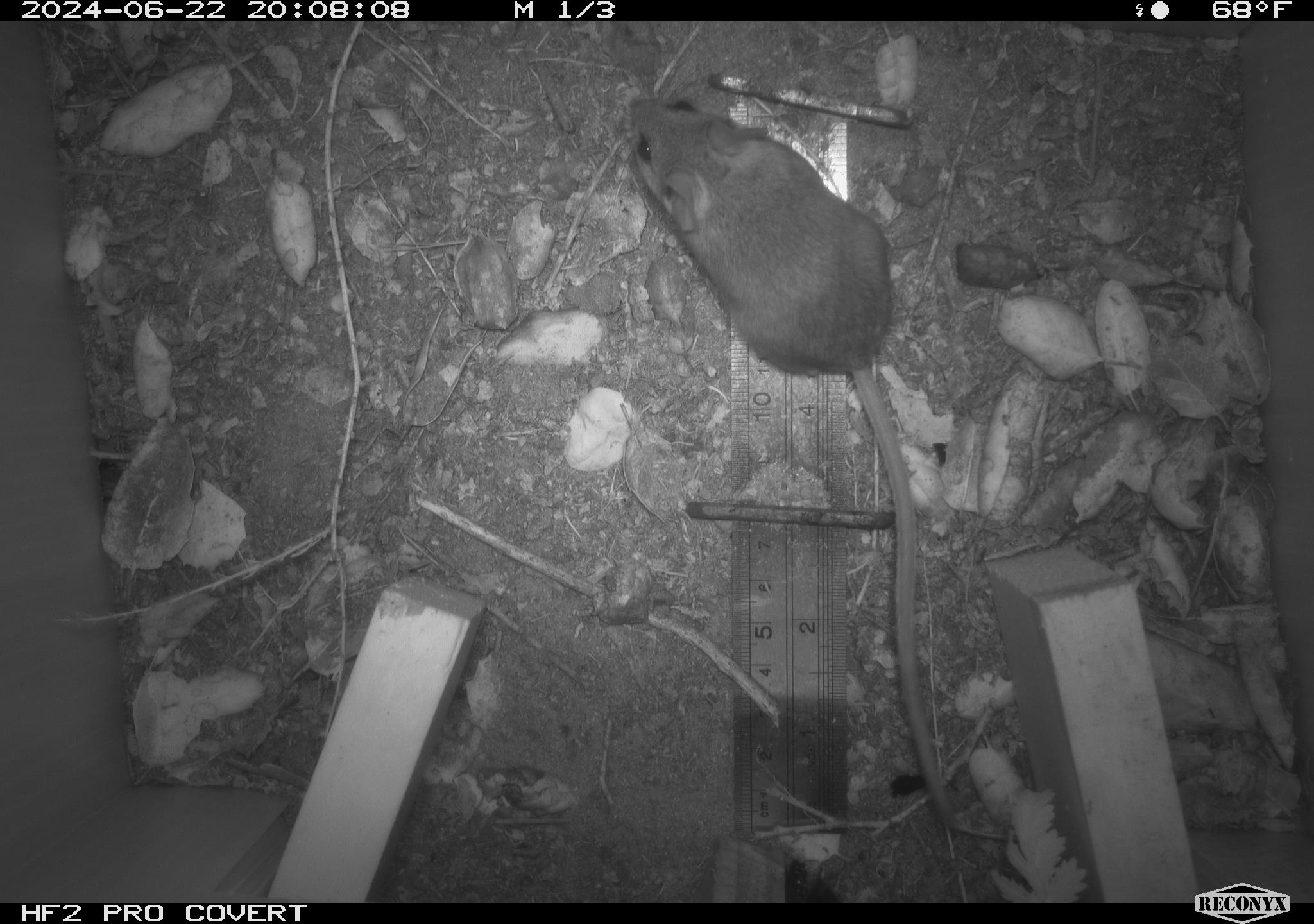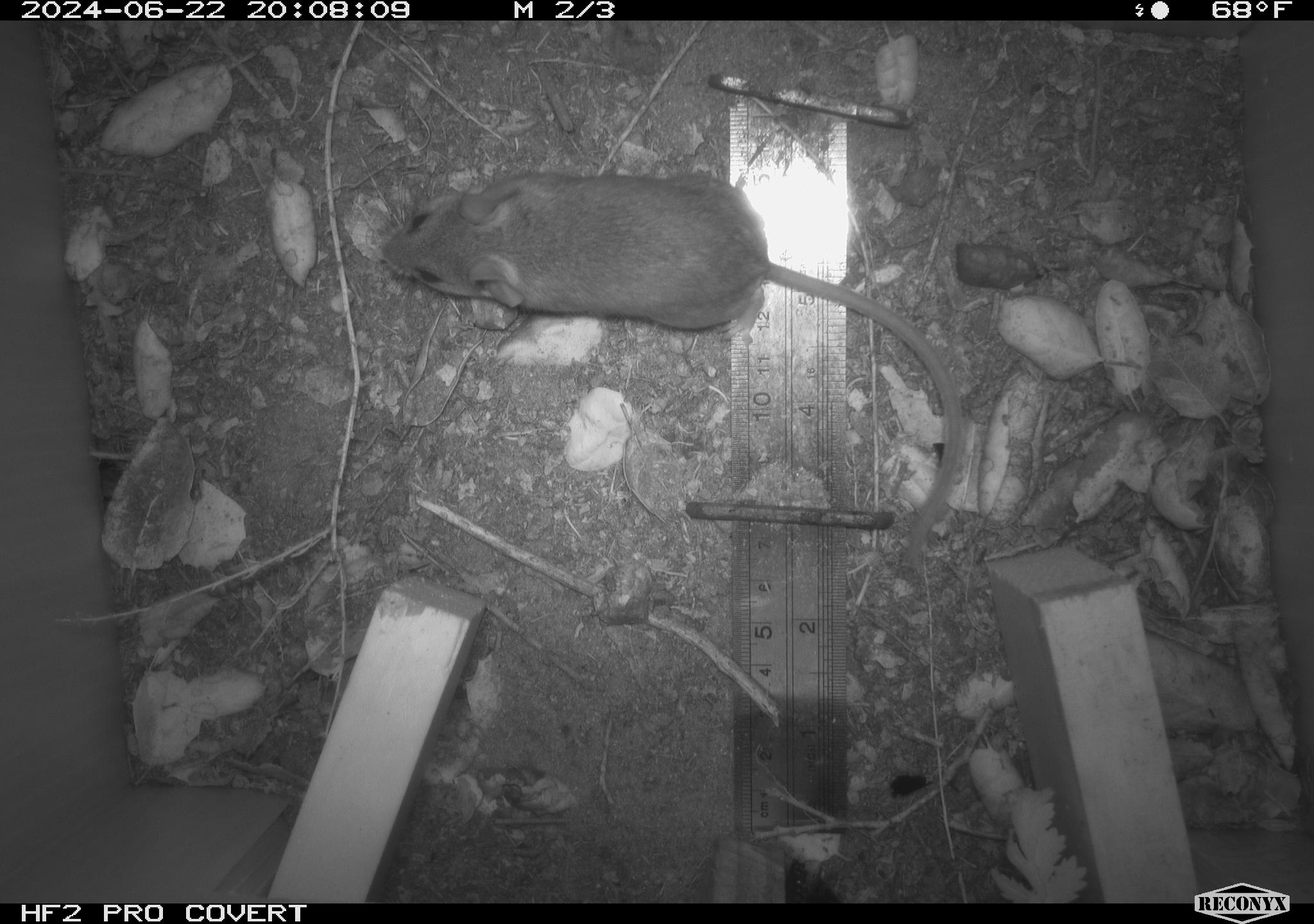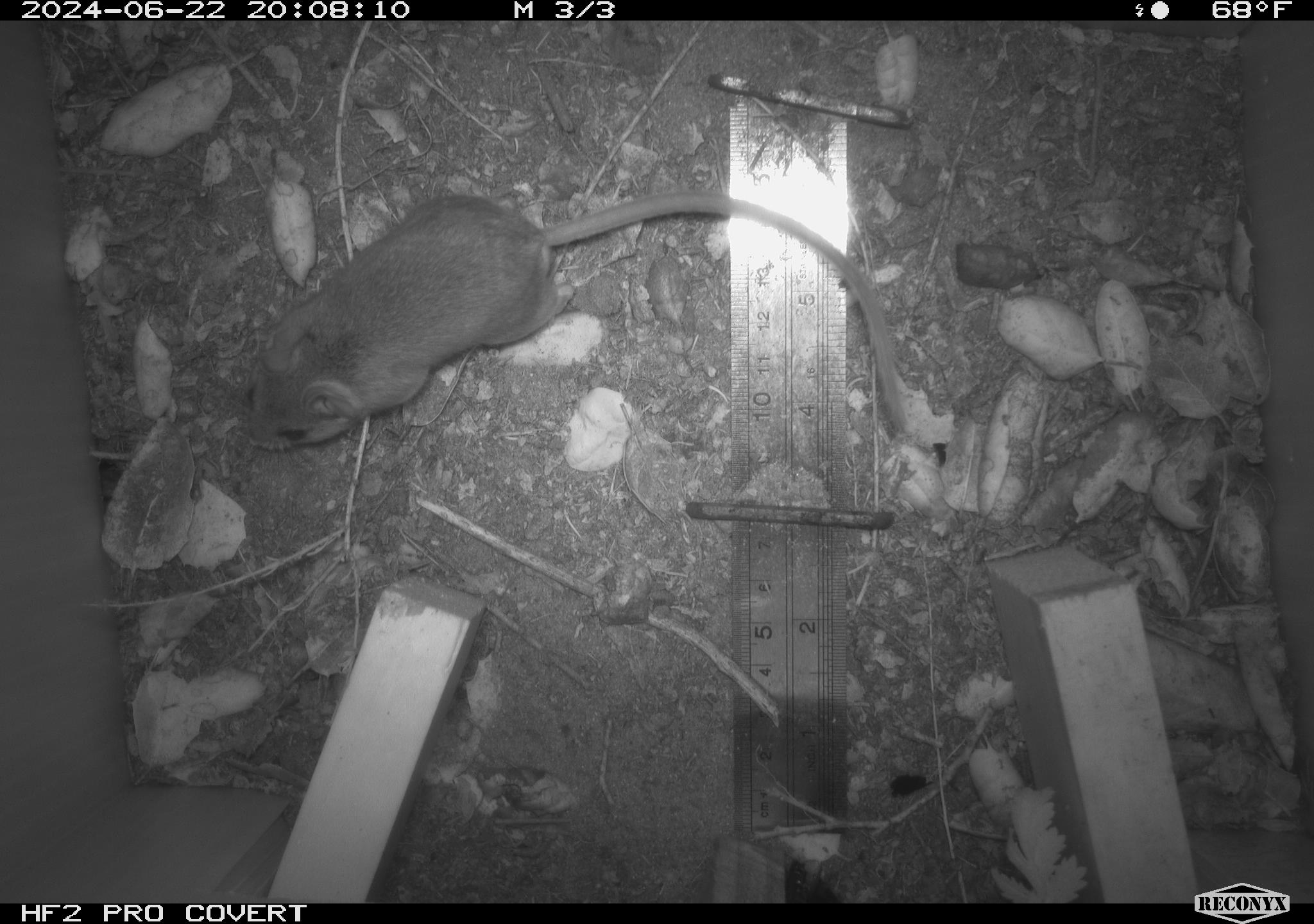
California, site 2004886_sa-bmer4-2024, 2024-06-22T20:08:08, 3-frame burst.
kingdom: Animalia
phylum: Chordata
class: Mammalia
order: Rodentia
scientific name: Rodentia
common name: woodrat or rat or mouse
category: woodrat or rat or mouse species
Woodrat or rat or mouse species (woodrat or rat or mouse) (Rodentia).